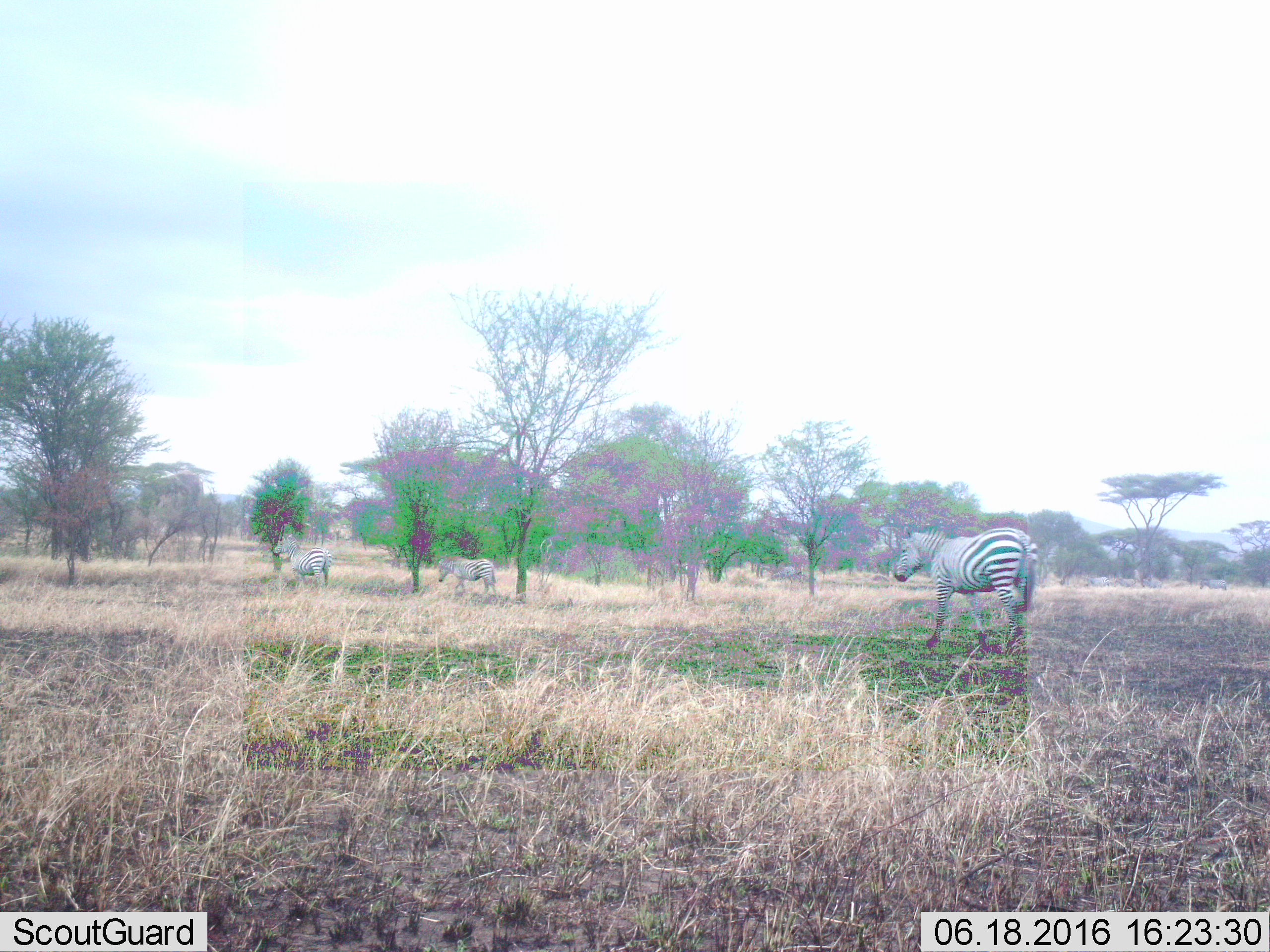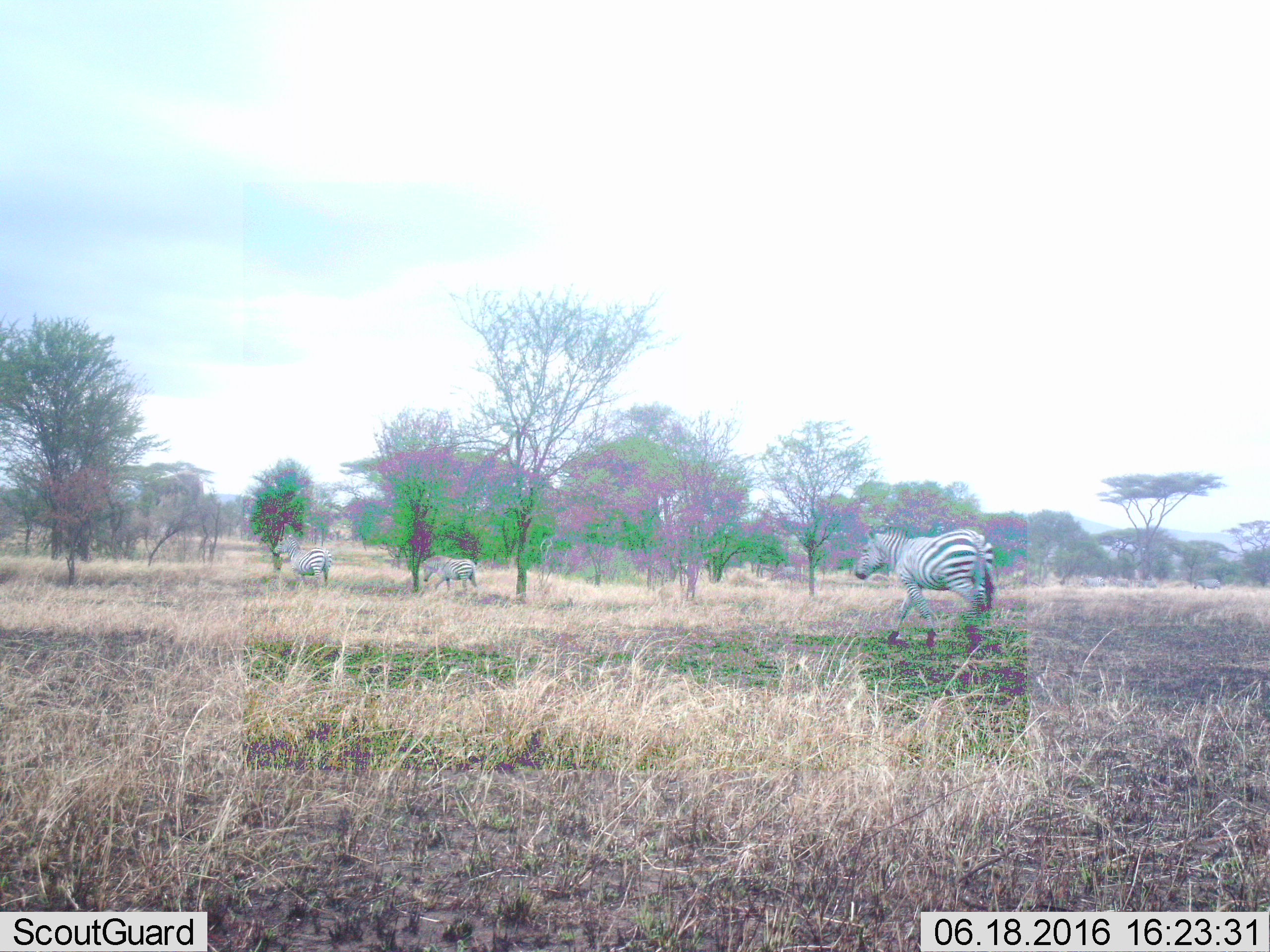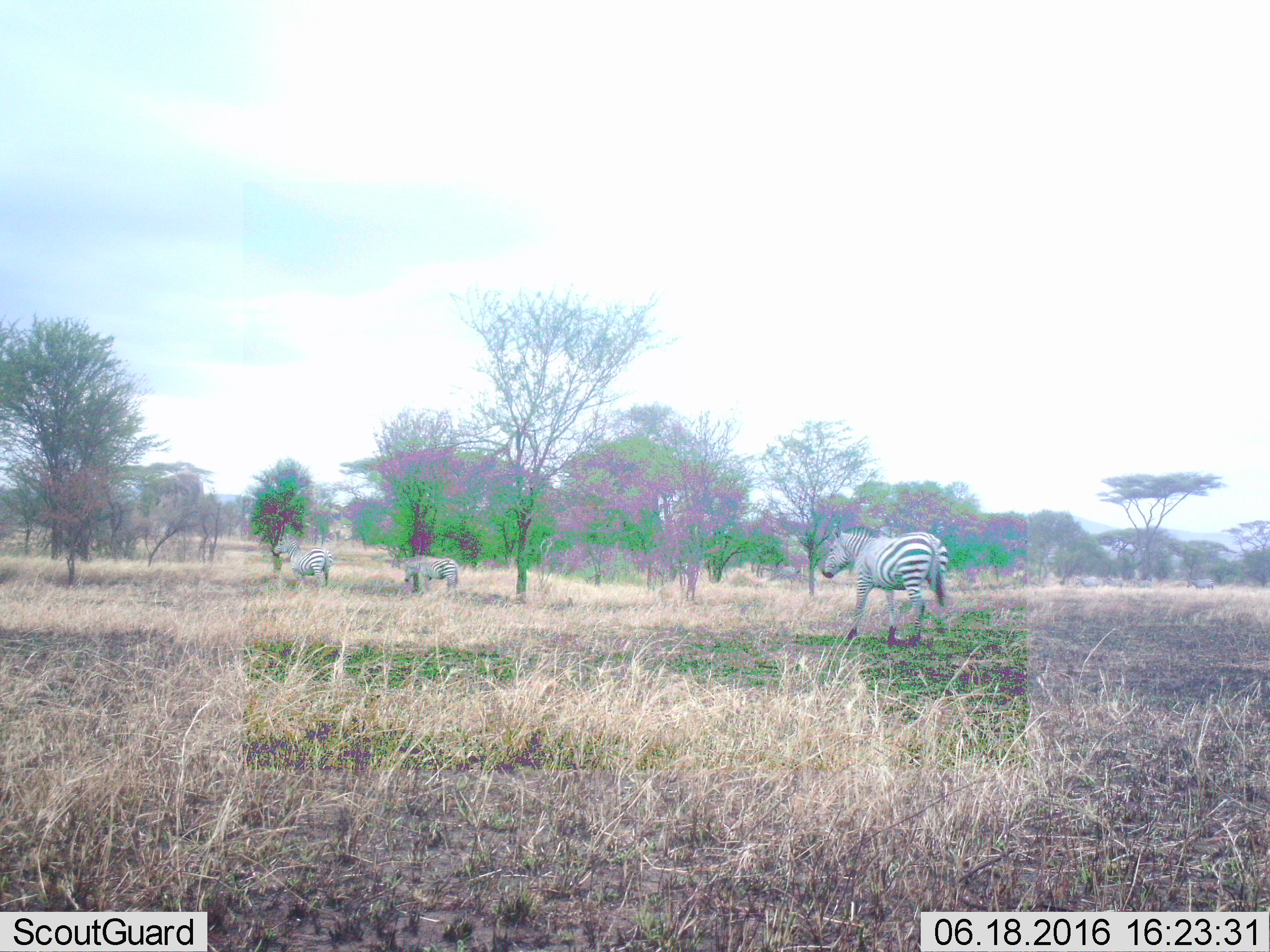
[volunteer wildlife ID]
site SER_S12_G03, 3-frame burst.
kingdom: Animalia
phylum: Chordata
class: Mammalia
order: Perissodactyla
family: Equidae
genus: Equus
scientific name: Equus quagga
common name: plains zebra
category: zebraplains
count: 7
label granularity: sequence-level